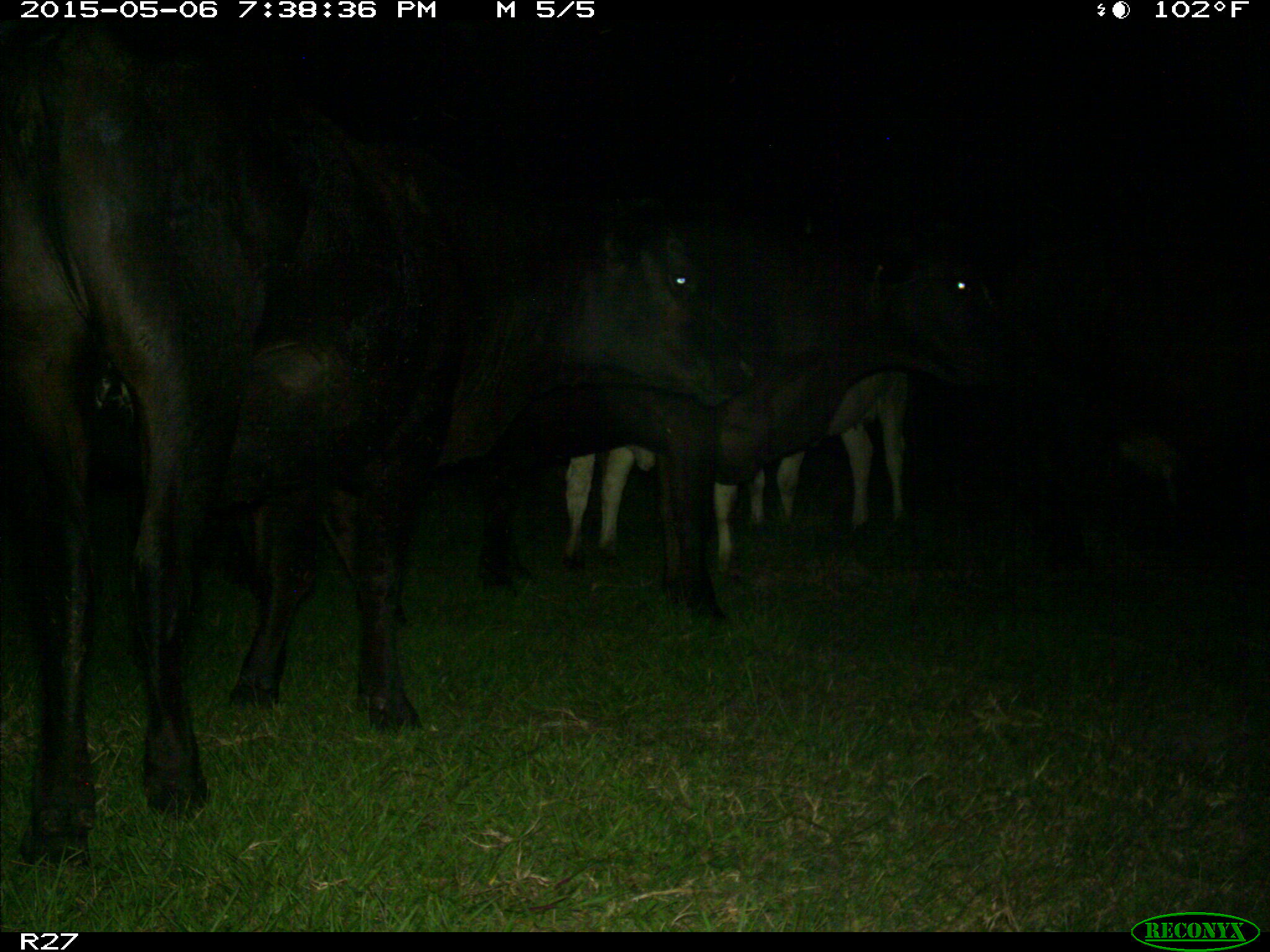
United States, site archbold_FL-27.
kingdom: Animalia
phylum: Chordata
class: Mammalia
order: Artiodactyla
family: Bovidae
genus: Bos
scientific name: Bos taurus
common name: domestic cow